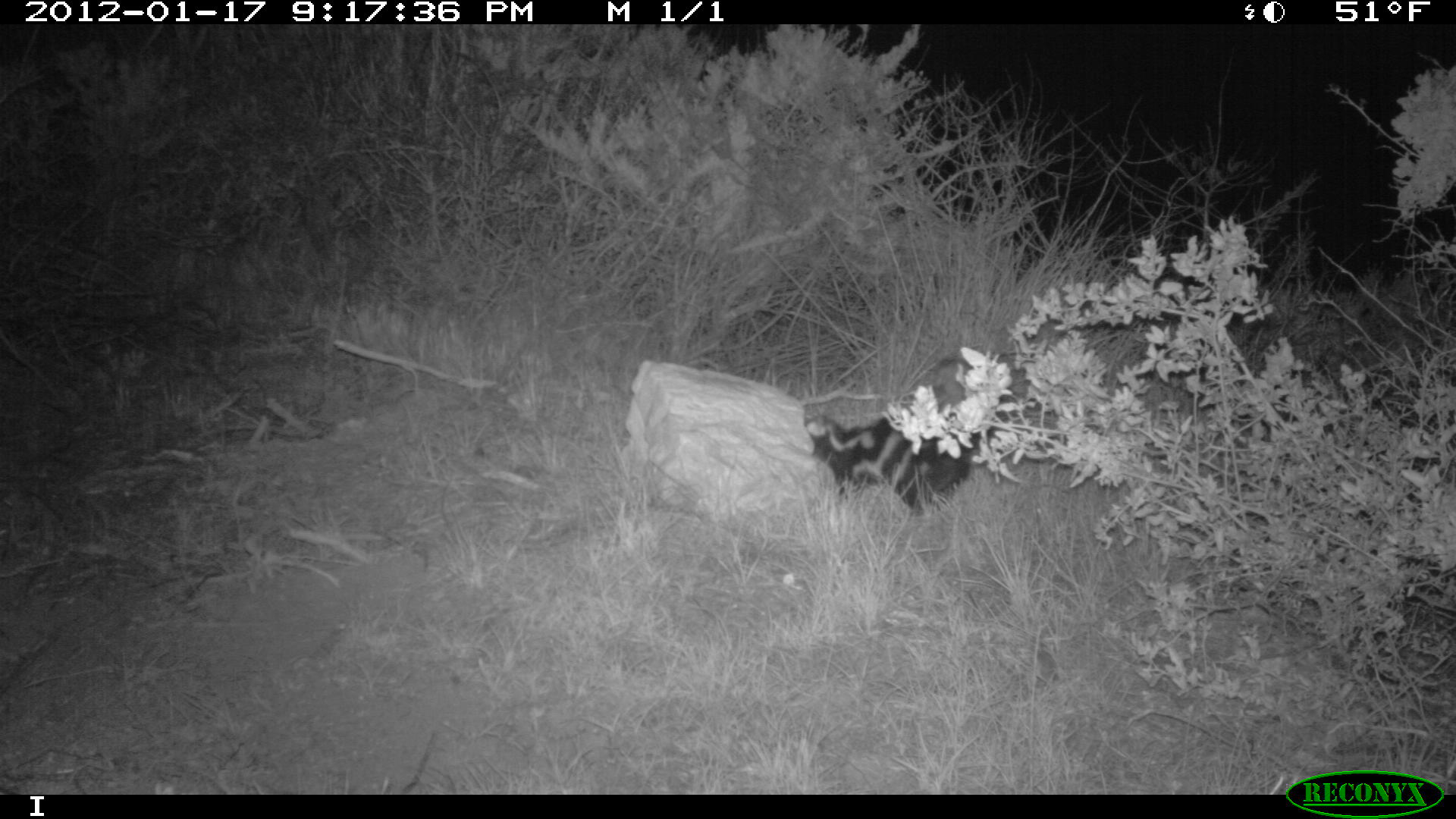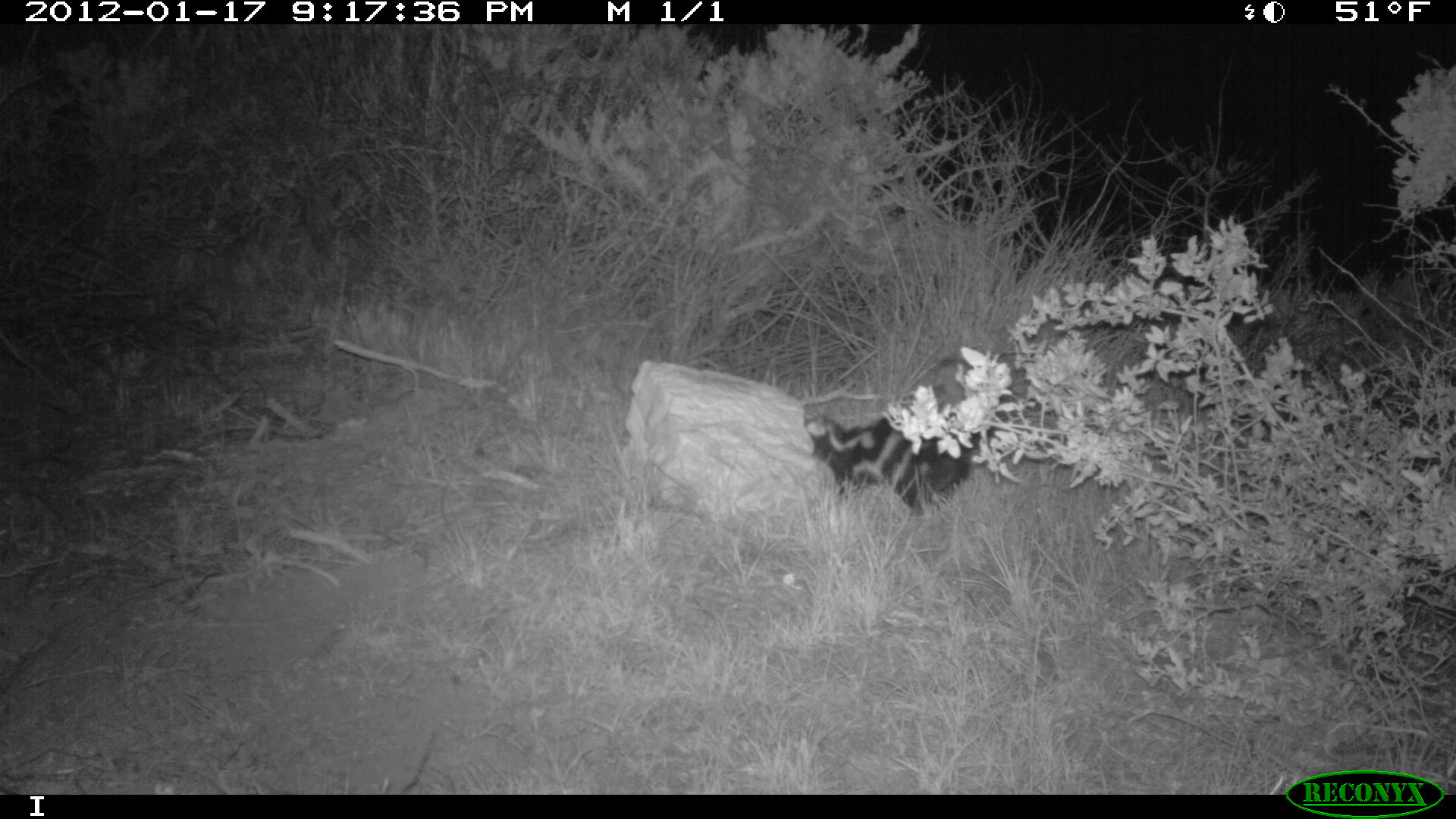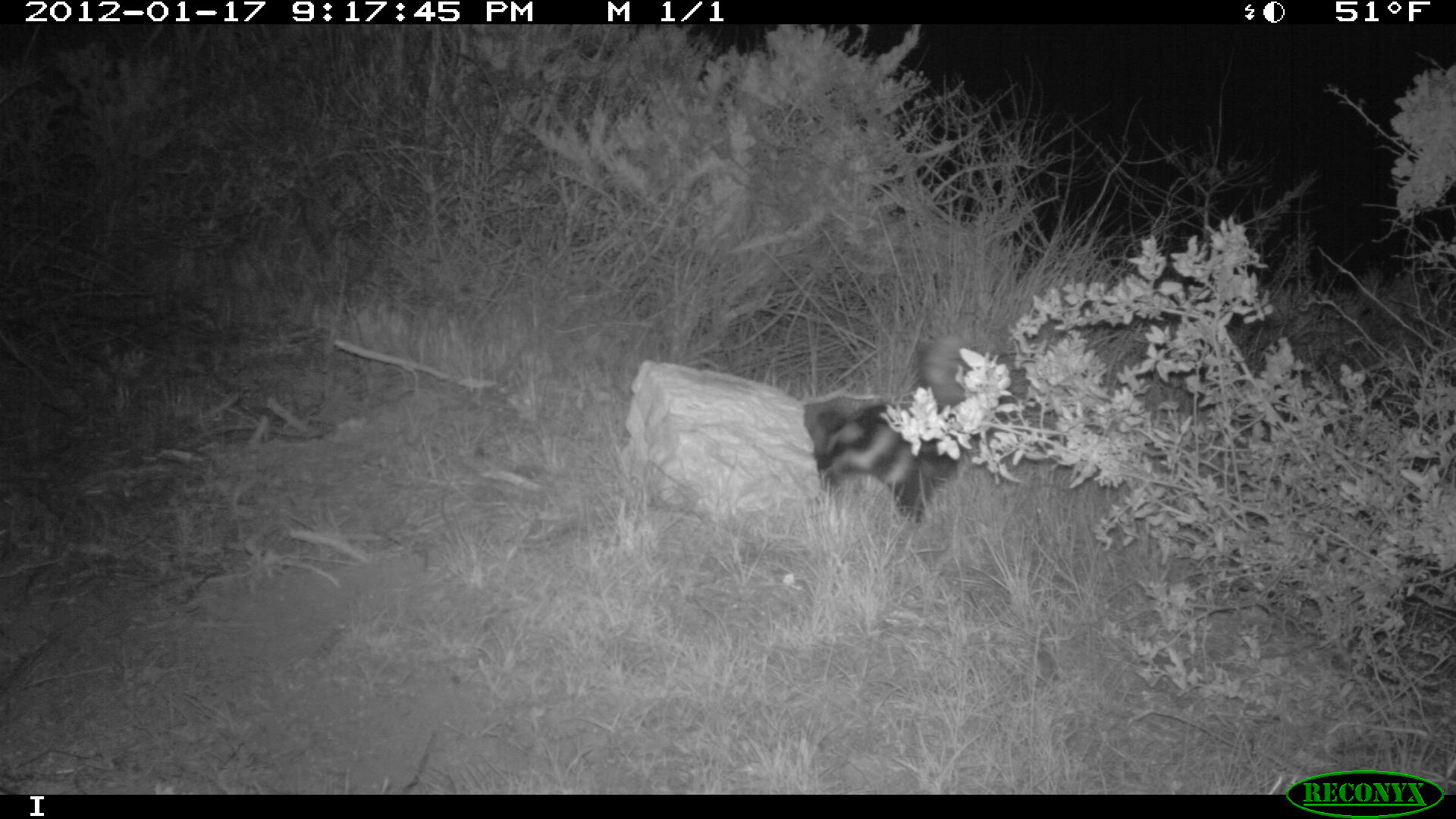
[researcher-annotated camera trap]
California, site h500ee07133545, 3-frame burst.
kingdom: Animalia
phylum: Chordata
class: Mammalia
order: Carnivora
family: Mephitidae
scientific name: Mephitidae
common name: skunk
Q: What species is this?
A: Skunk (Mephitidae).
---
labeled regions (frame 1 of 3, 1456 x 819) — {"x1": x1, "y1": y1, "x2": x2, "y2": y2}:
skunk: {"x1": 802, "y1": 411, "x2": 977, "y2": 513}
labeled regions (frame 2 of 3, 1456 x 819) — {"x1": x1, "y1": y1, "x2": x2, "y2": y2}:
skunk: {"x1": 804, "y1": 357, "x2": 974, "y2": 511}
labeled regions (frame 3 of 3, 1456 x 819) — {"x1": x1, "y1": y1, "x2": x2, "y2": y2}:
skunk: {"x1": 802, "y1": 333, "x2": 969, "y2": 526}